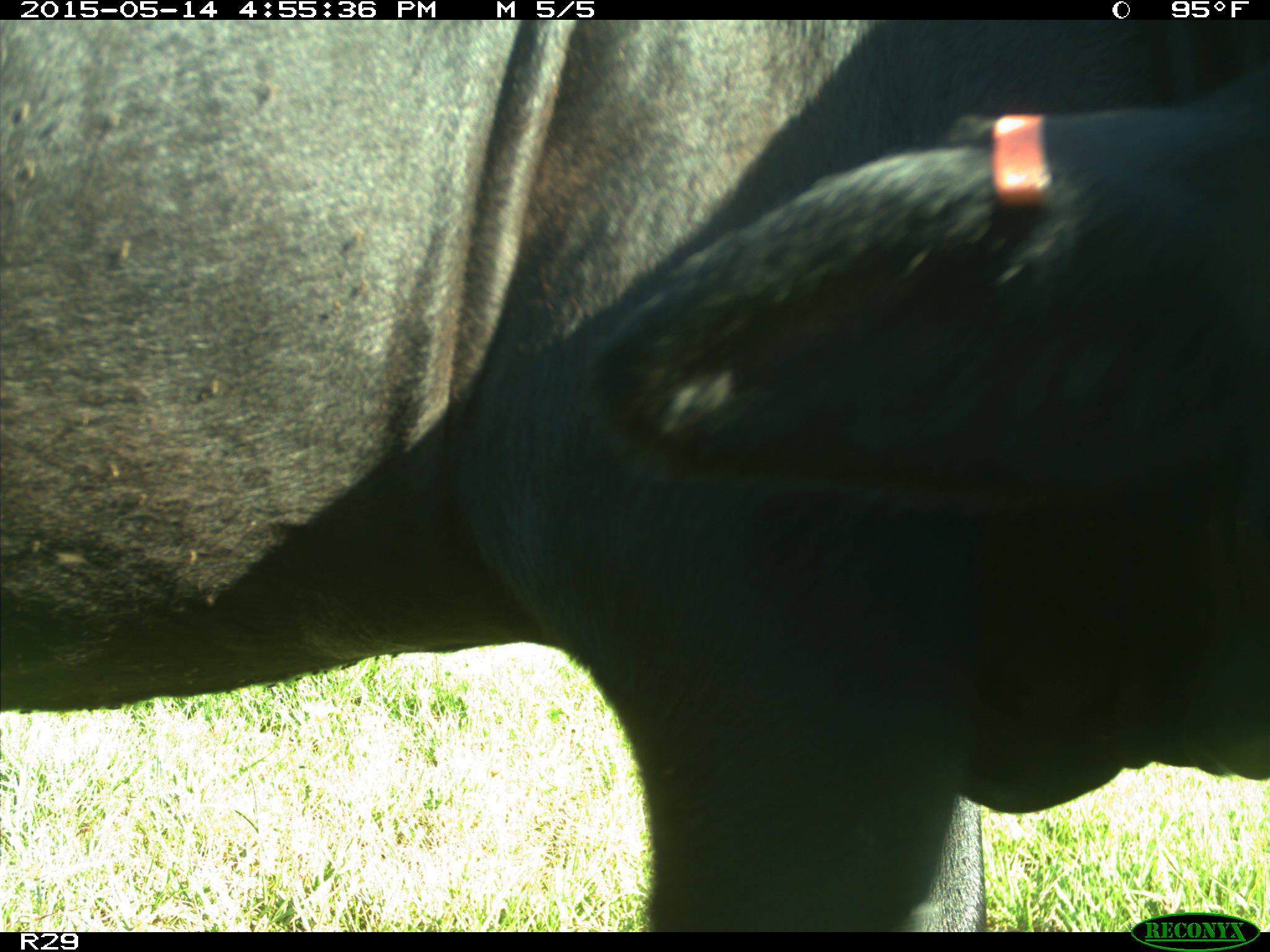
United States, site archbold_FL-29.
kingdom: Animalia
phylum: Chordata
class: Mammalia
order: Artiodactyla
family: Bovidae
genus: Bos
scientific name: Bos taurus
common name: domestic cow